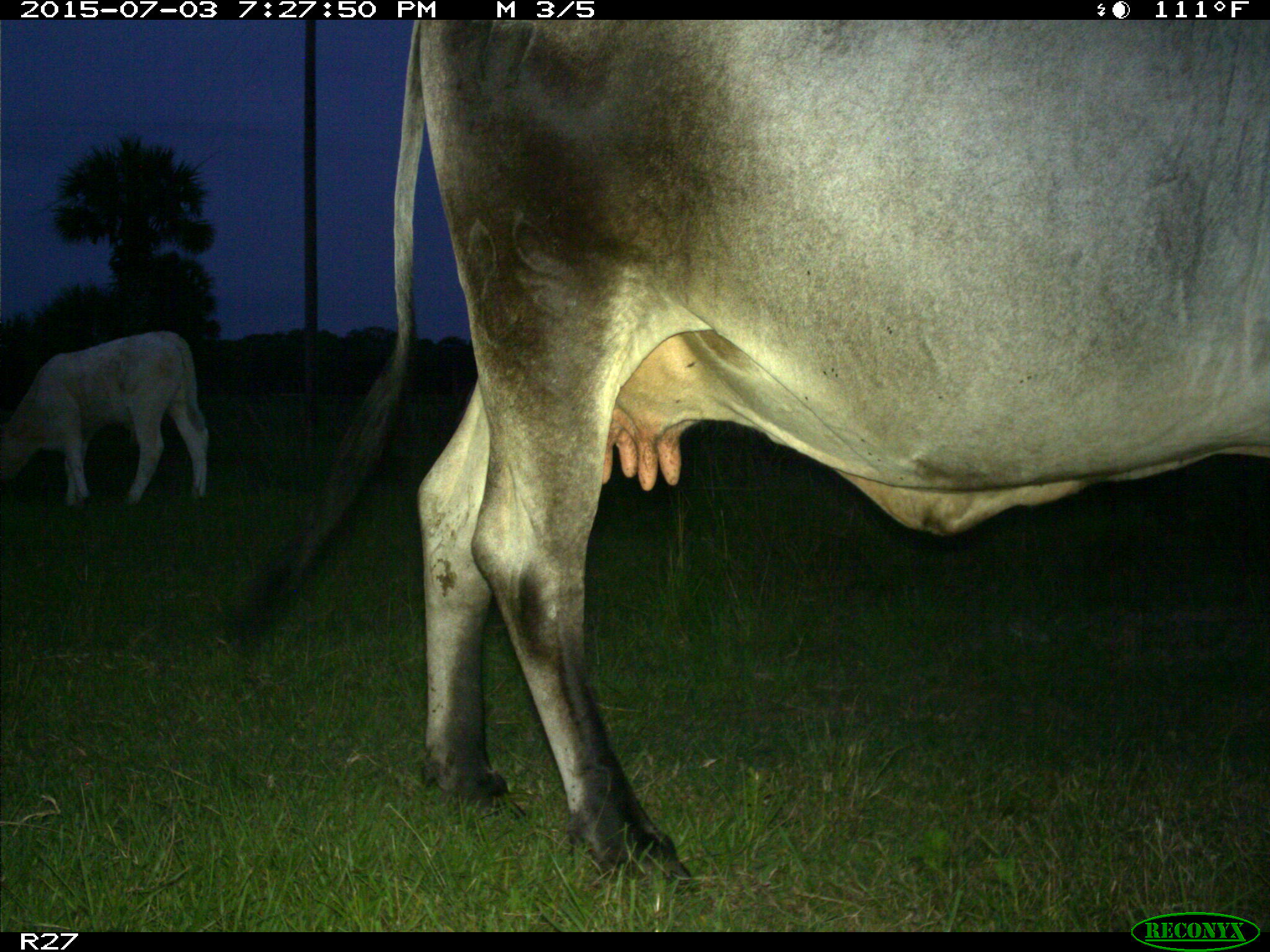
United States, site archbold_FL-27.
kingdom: Animalia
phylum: Chordata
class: Mammalia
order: Artiodactyla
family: Bovidae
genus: Bos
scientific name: Bos taurus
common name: domestic cow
Bos taurus (domestic cow).